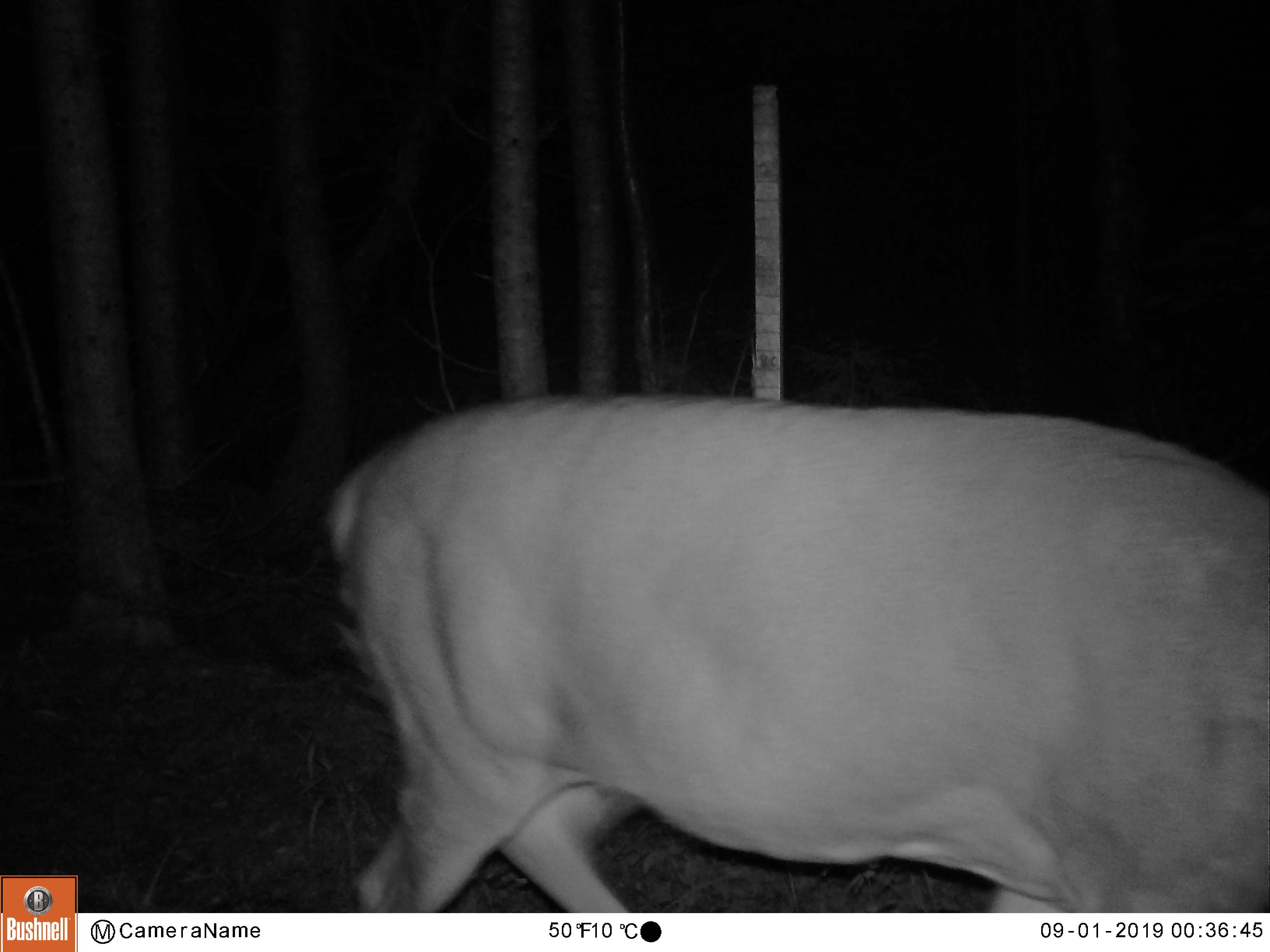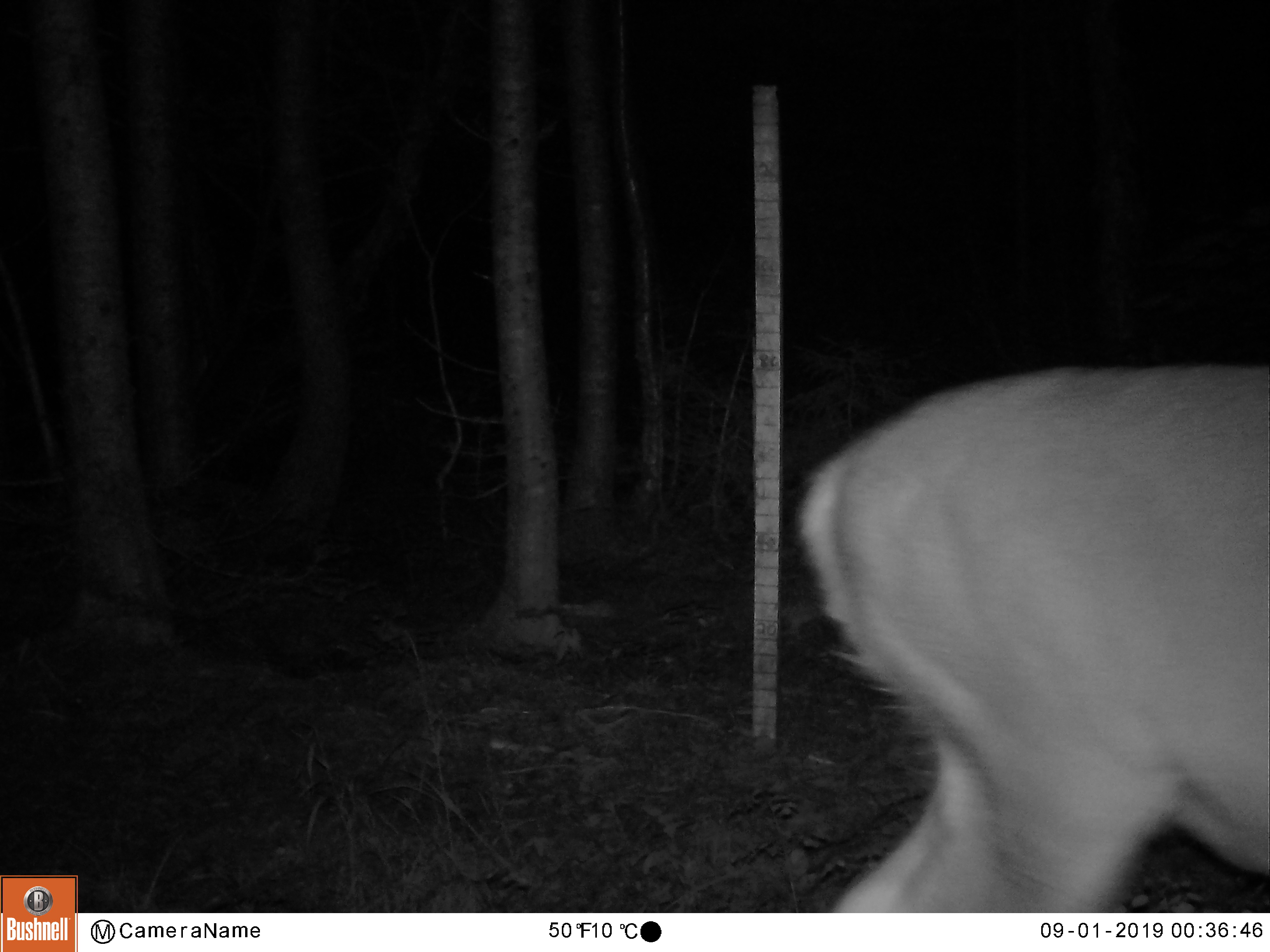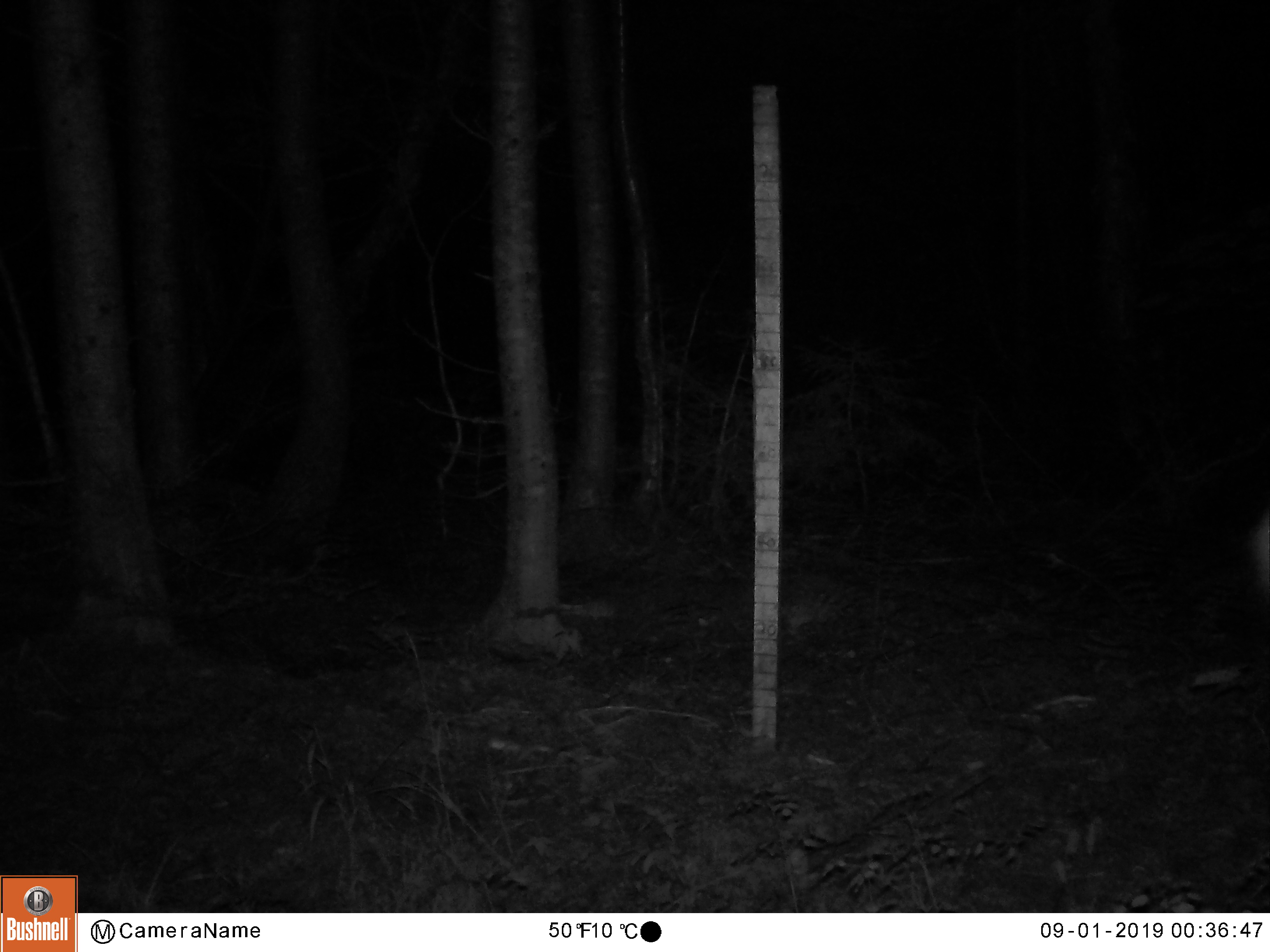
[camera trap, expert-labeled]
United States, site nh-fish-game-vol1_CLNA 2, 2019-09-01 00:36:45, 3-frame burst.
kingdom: Animalia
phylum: Chordata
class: Mammalia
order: Artiodactyla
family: Cervidae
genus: Odocoileus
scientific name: Odocoileus virginianus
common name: white-tailed deer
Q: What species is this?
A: White-tailed deer (Odocoileus virginianus).